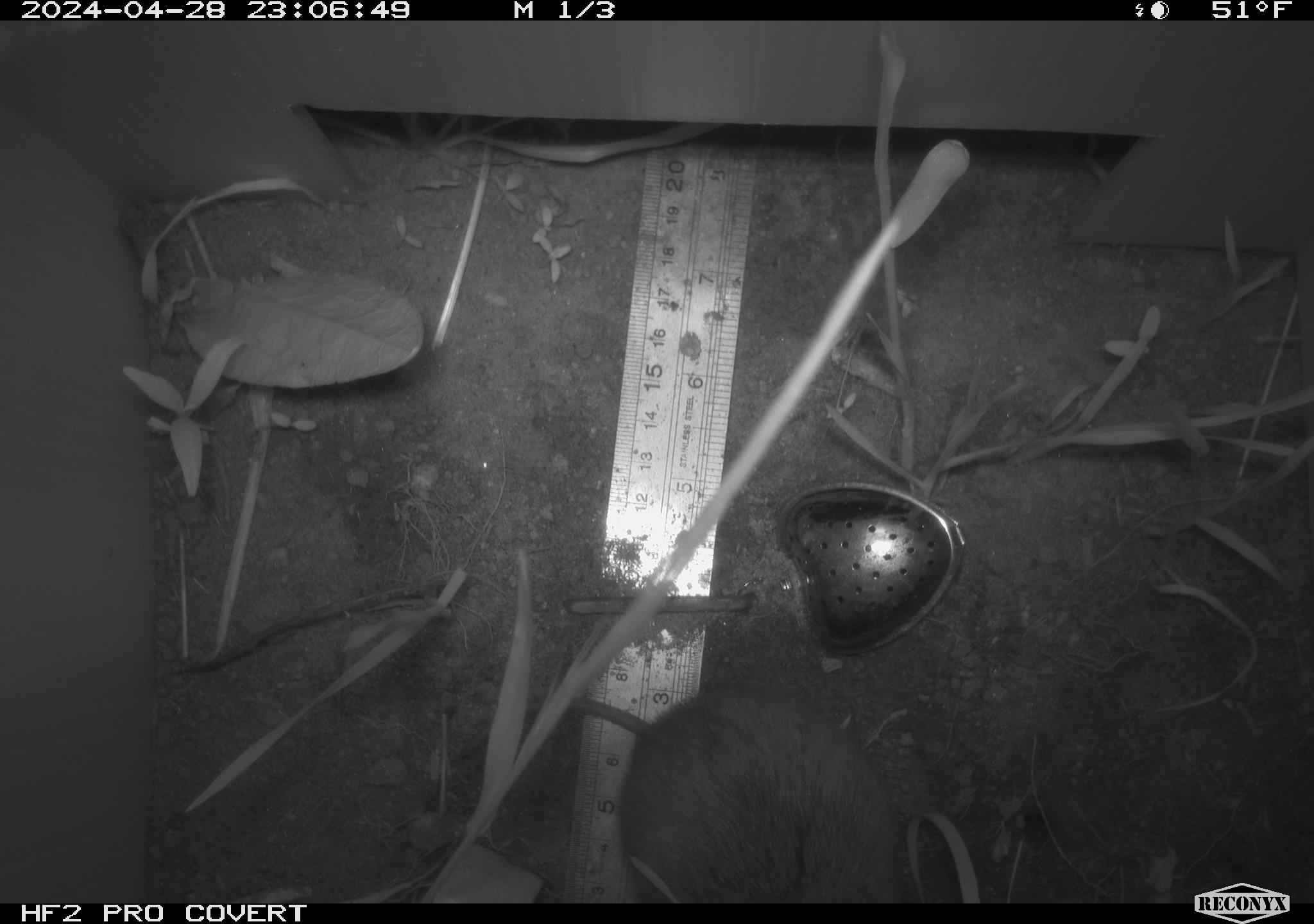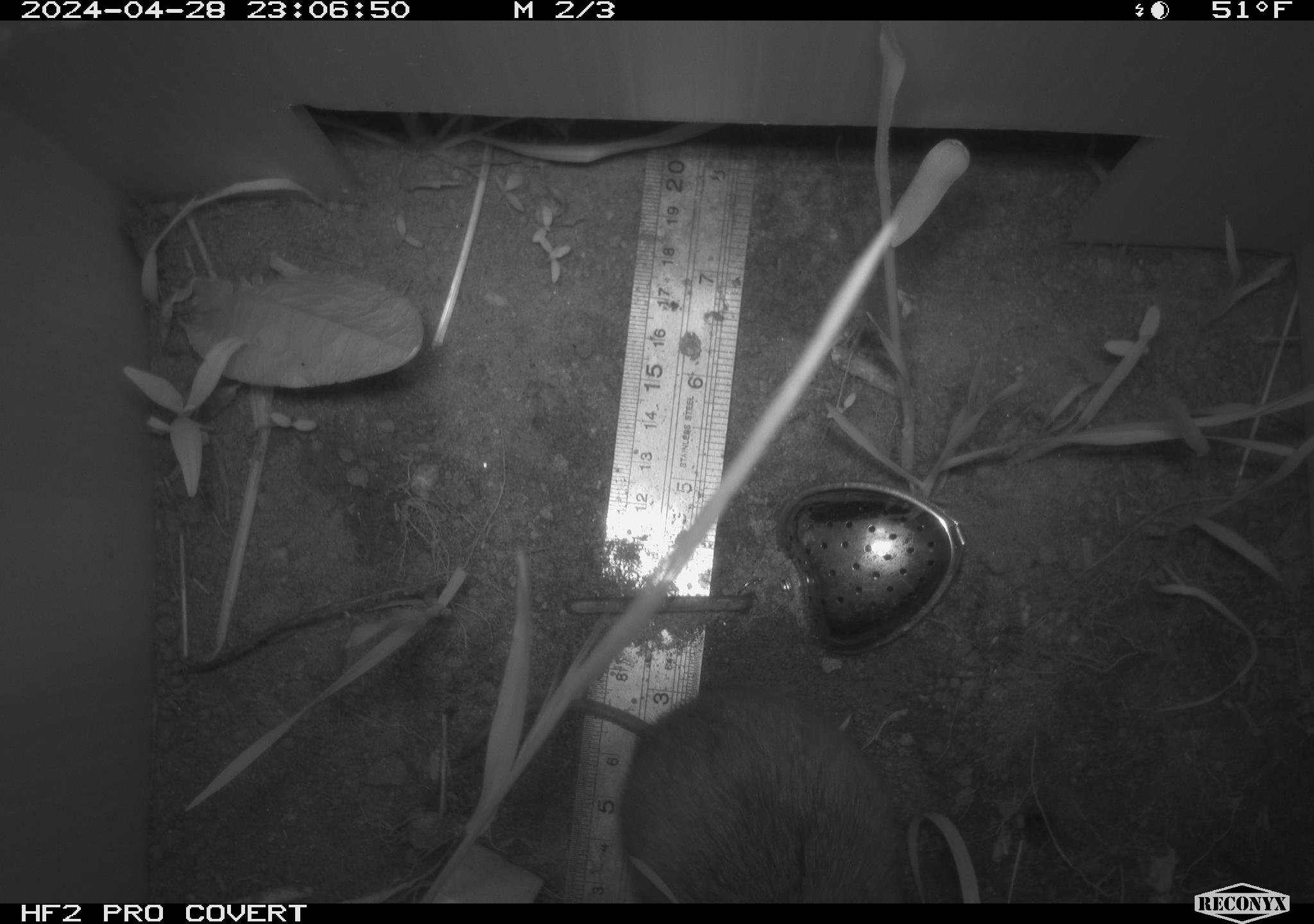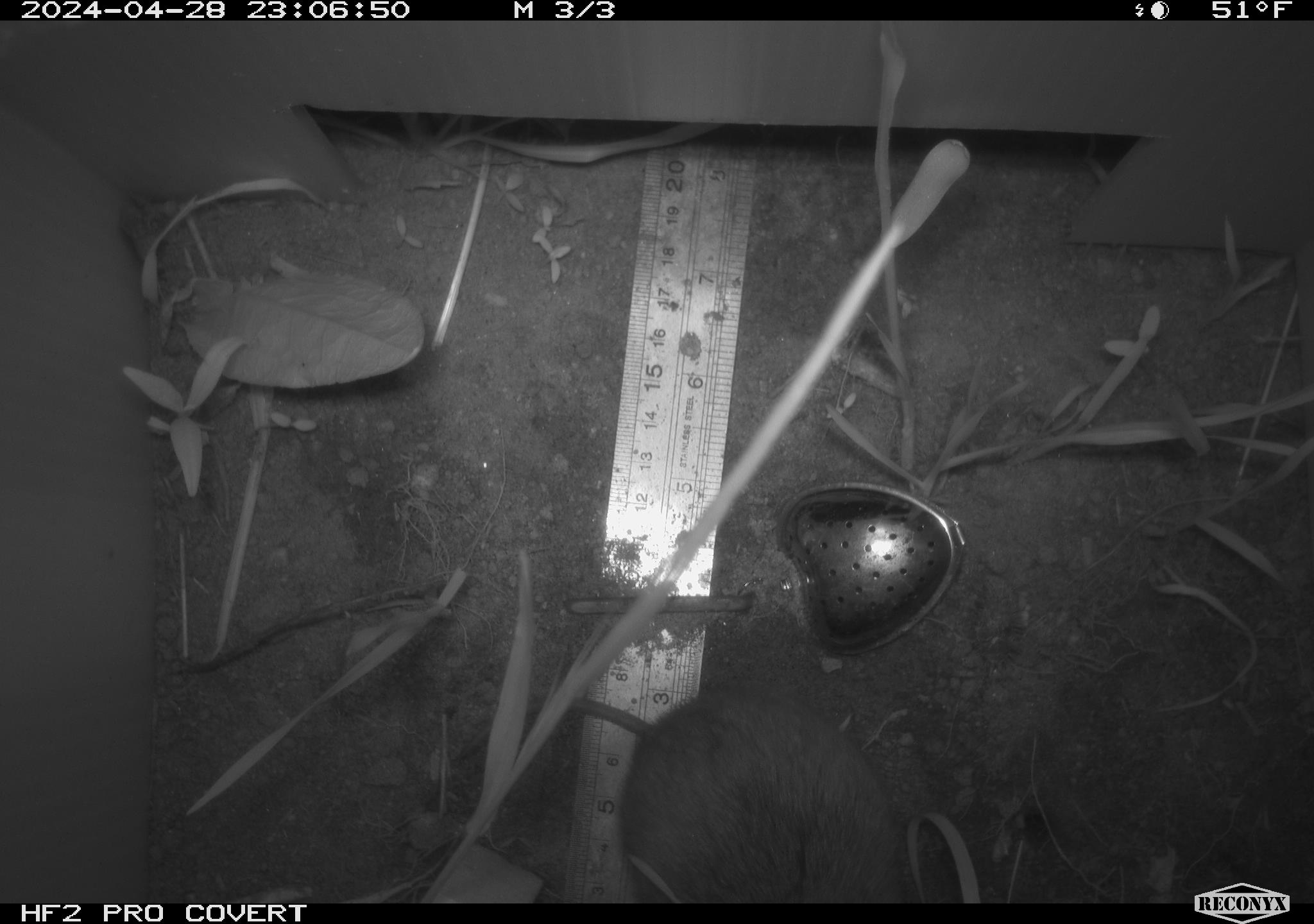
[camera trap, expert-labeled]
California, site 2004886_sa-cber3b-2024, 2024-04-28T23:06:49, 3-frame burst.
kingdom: Animalia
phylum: Chordata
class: Mammalia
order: Rodentia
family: Cricetidae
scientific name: Arvicolinae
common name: voles, lemmings, and muskrats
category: arvicolinae subfamily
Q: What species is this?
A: Arvicolinae subfamily (voles, lemmings, and muskrats) (Arvicolinae).